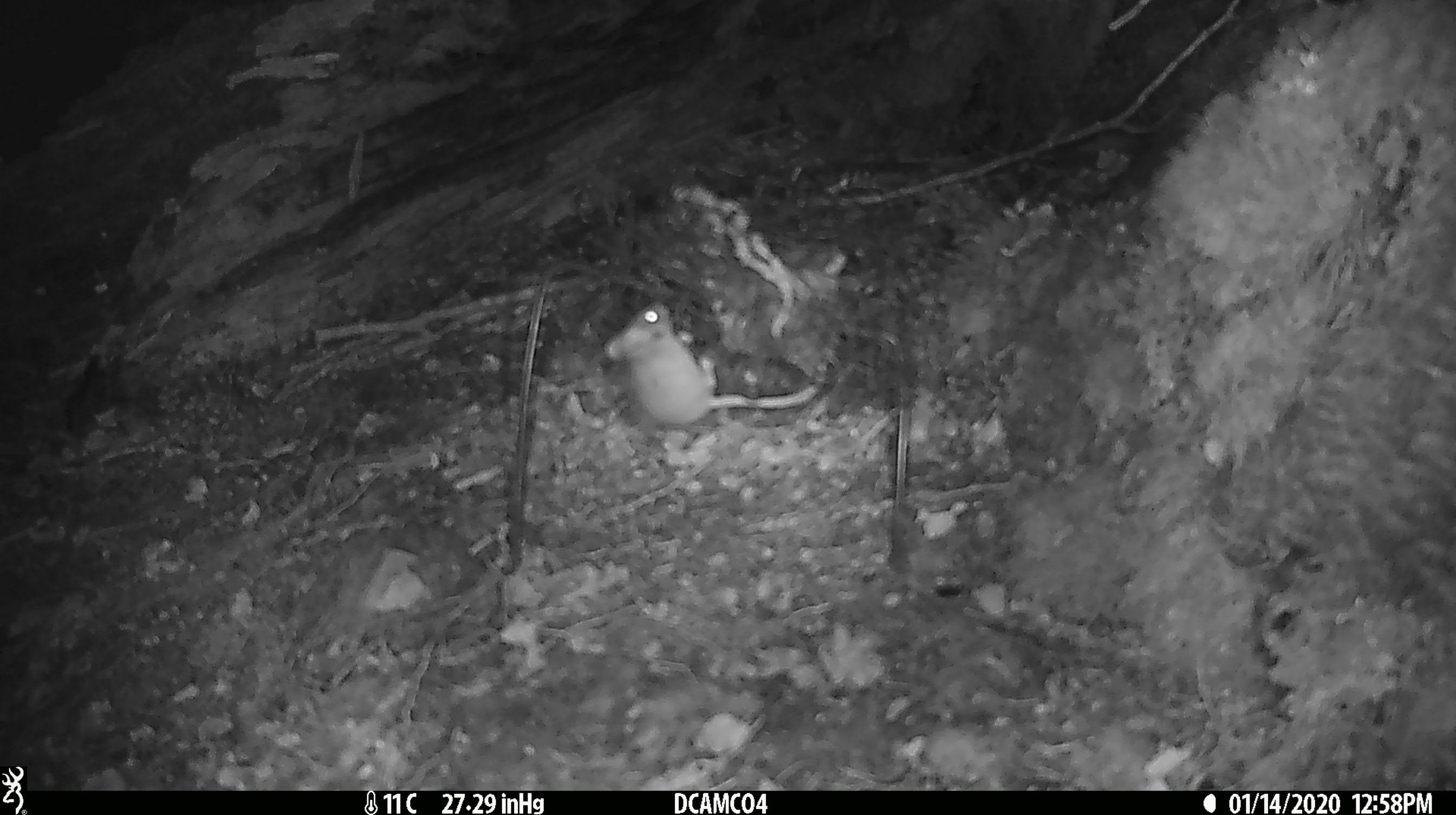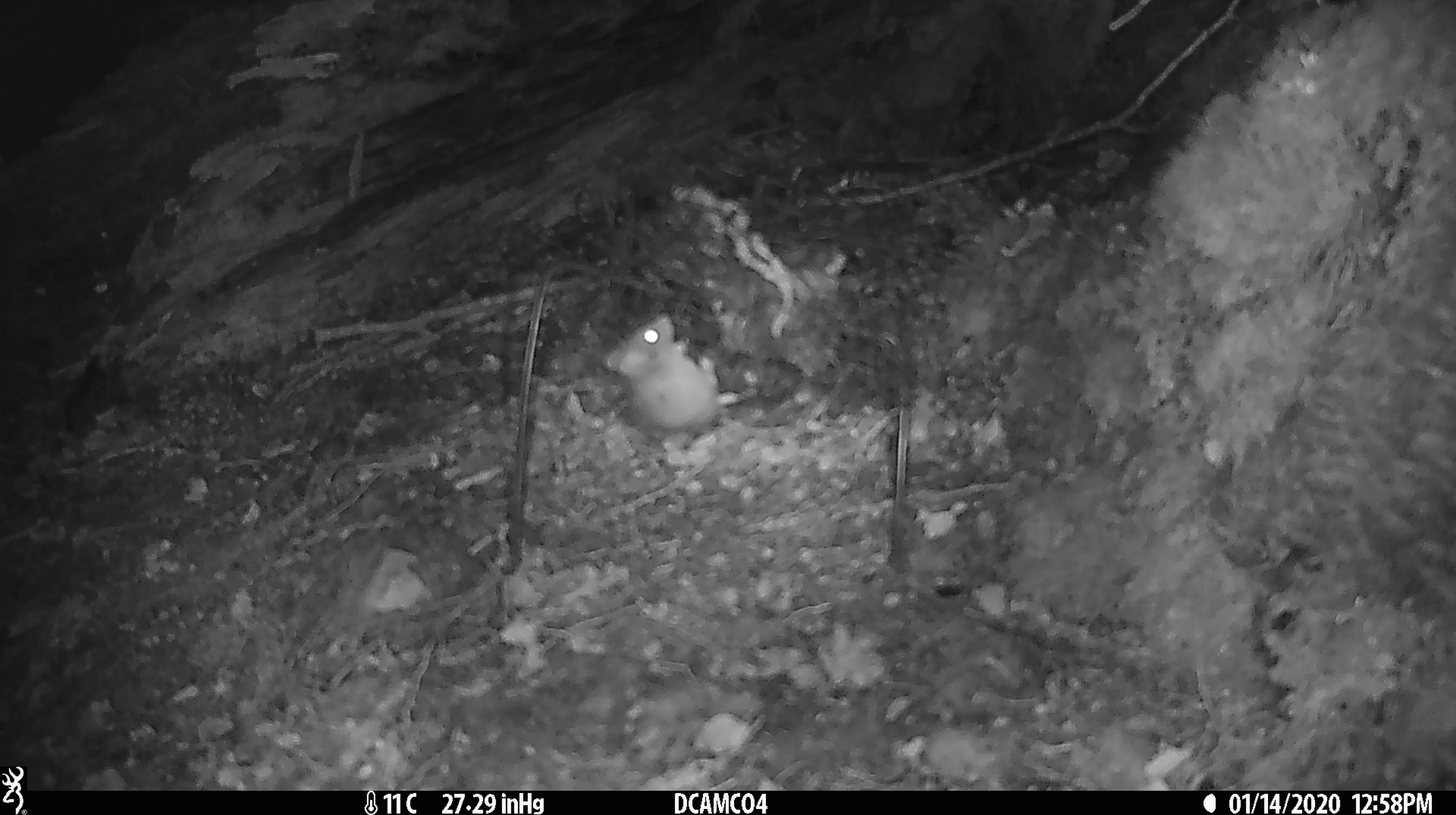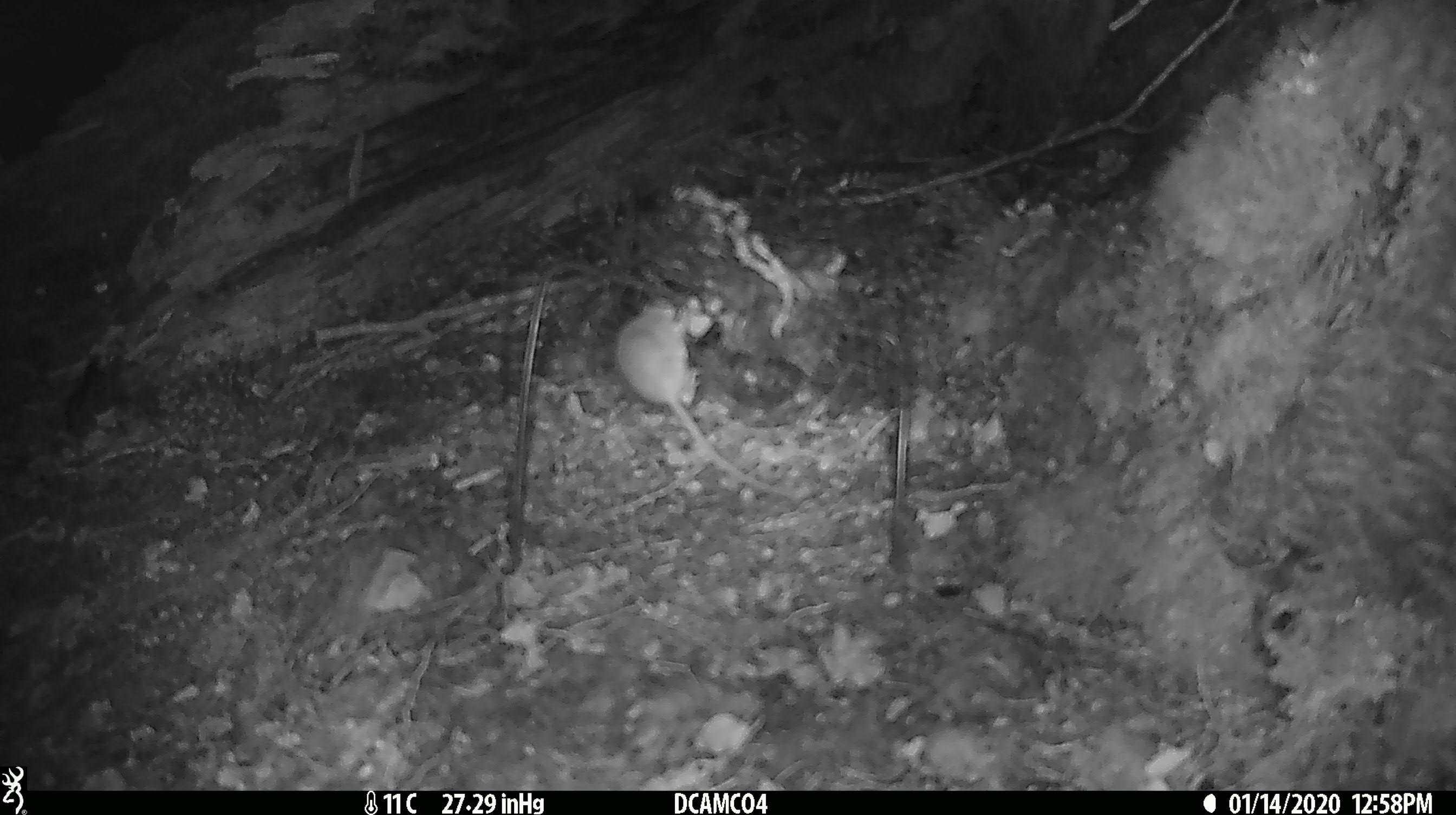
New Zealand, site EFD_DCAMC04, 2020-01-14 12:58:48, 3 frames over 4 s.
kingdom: Animalia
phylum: Chordata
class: Mammalia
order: Rodentia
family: Muridae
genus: Mus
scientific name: Mus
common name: mouse